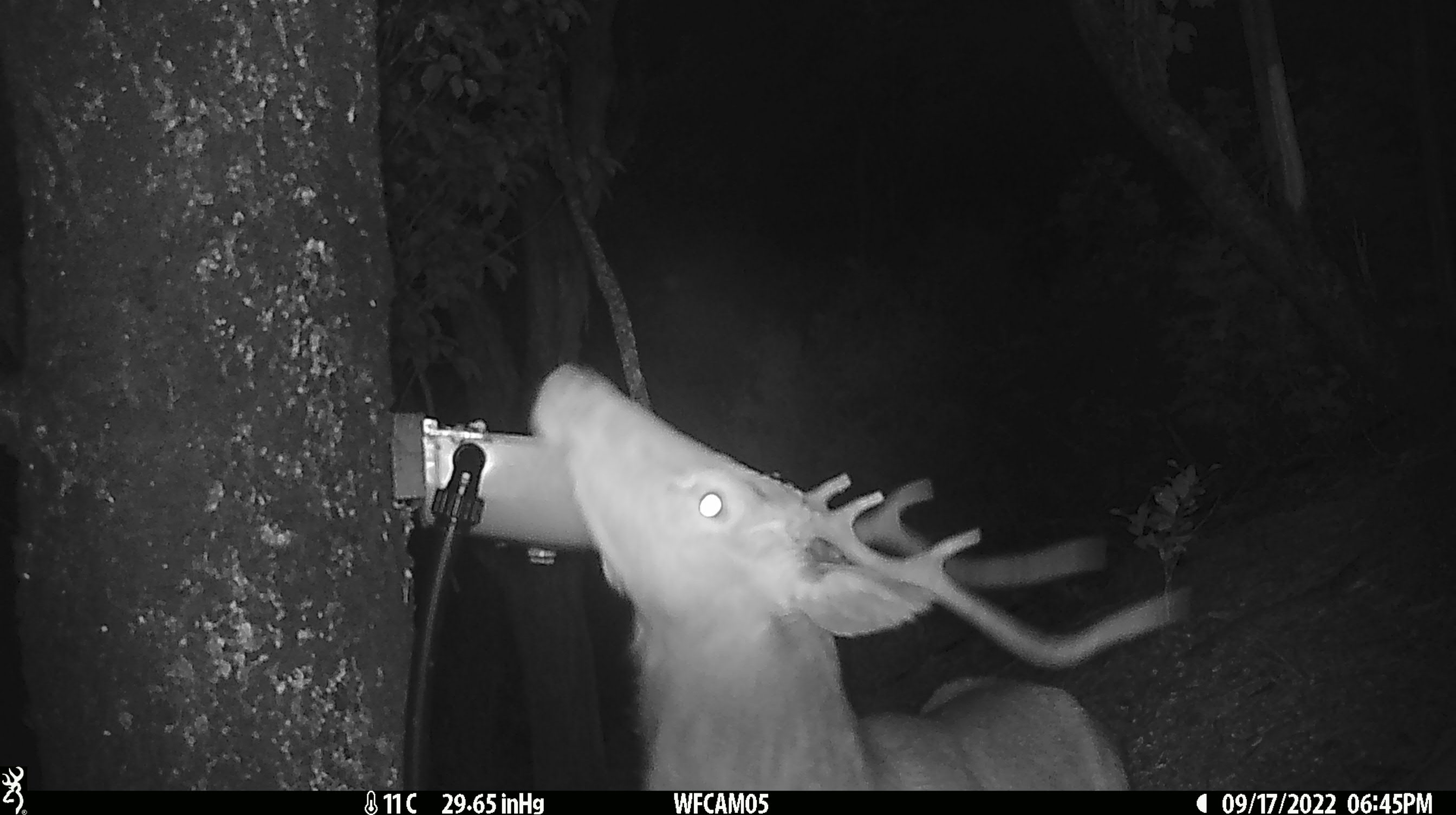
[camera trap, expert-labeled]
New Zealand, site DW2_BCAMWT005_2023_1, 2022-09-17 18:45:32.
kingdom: Animalia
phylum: Chordata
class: Mammalia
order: Artiodactyla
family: Cervidae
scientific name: Cervidae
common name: deer